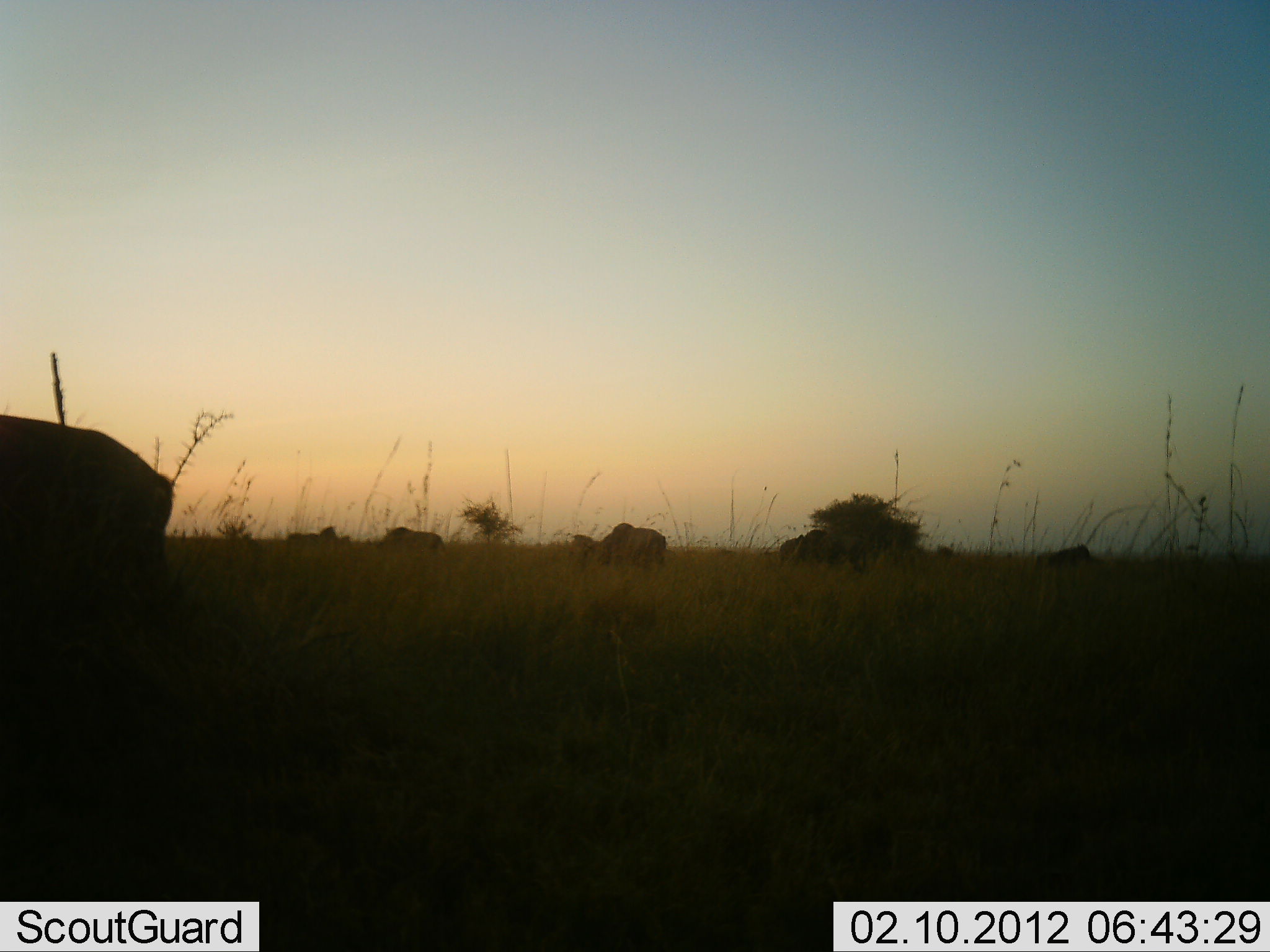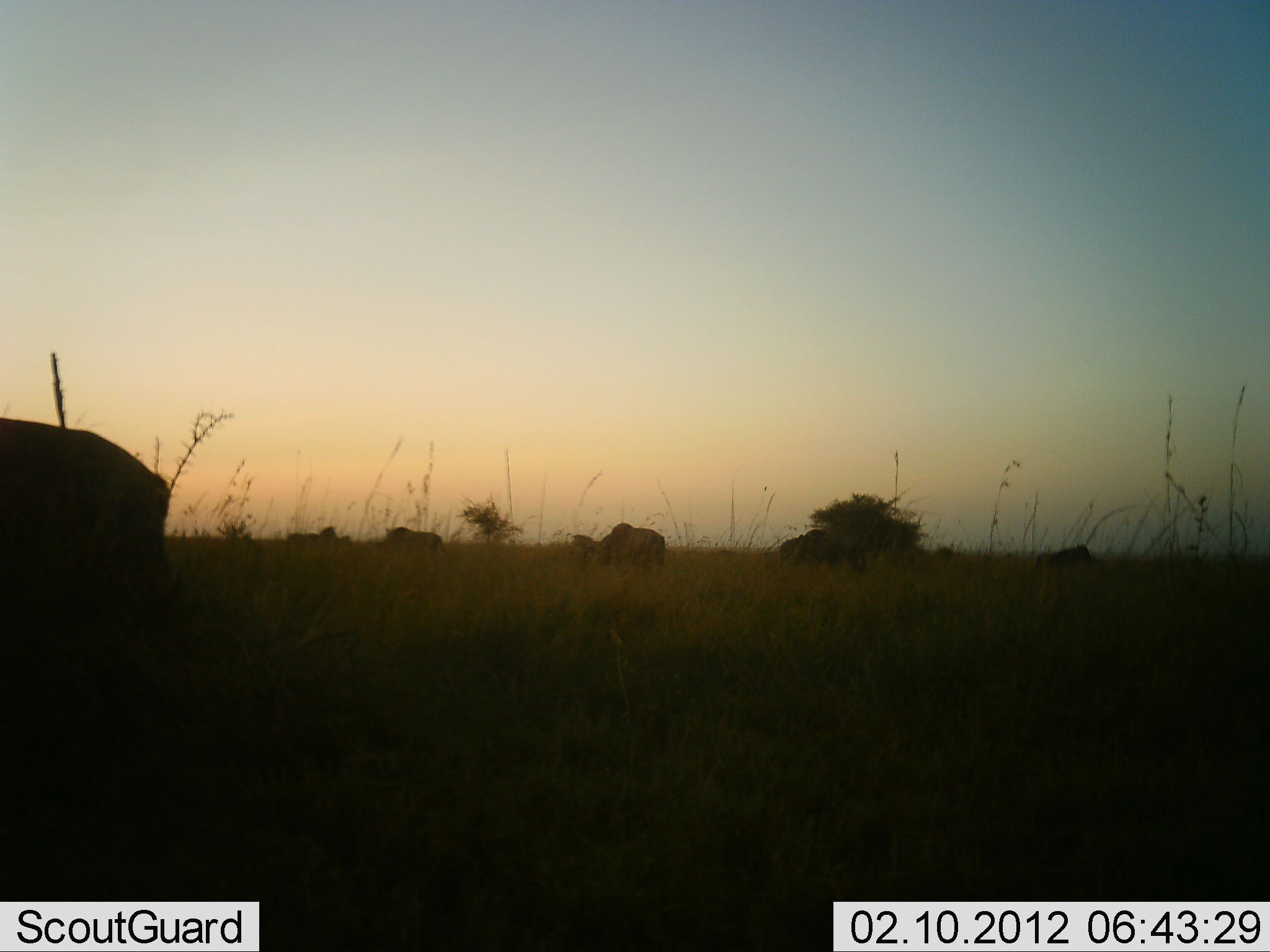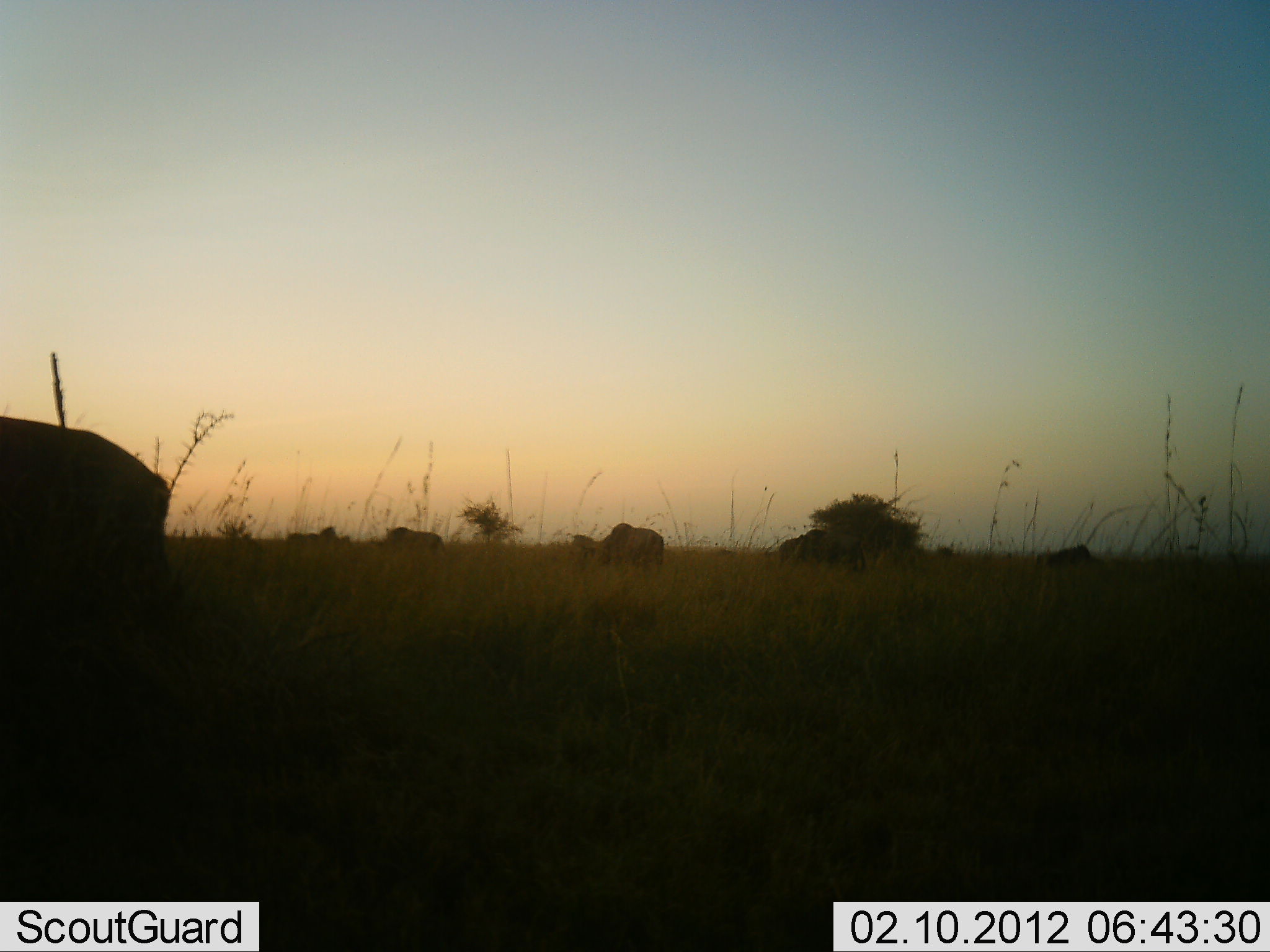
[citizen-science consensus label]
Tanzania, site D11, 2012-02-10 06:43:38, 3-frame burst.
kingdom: Animalia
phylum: Chordata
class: Mammalia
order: Artiodactyla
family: Bovidae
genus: Connochaetes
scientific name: Connochaetes taurinus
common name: blue wildebeest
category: wildebeest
Wildebeest (blue wildebeest) (Connochaetes taurinus), count 5. Behavior (volunteer vote fractions): standing 50%, resting 8%, moving 0%, interacting 0%. Young present (vote fraction): 0%. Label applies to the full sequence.